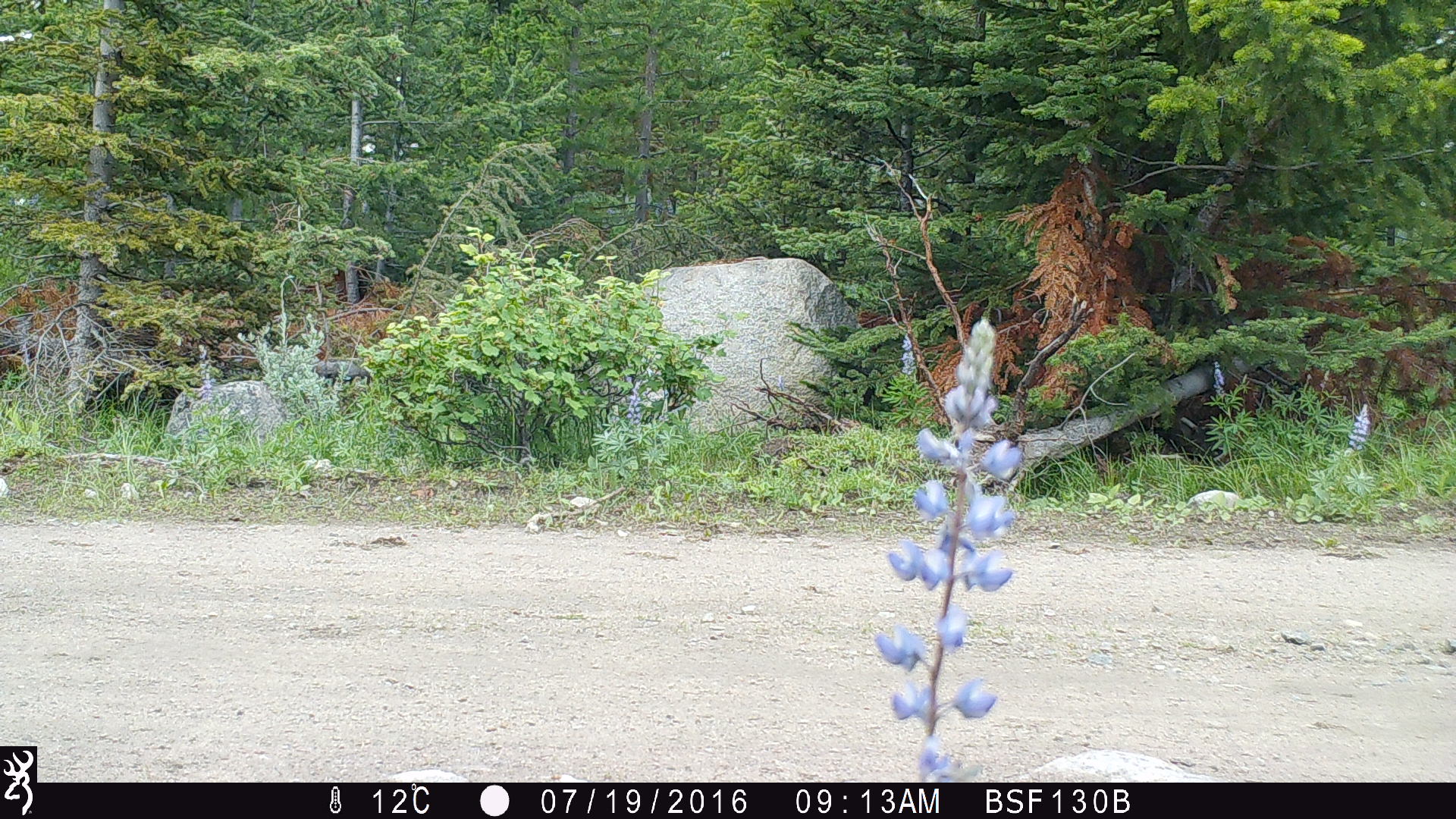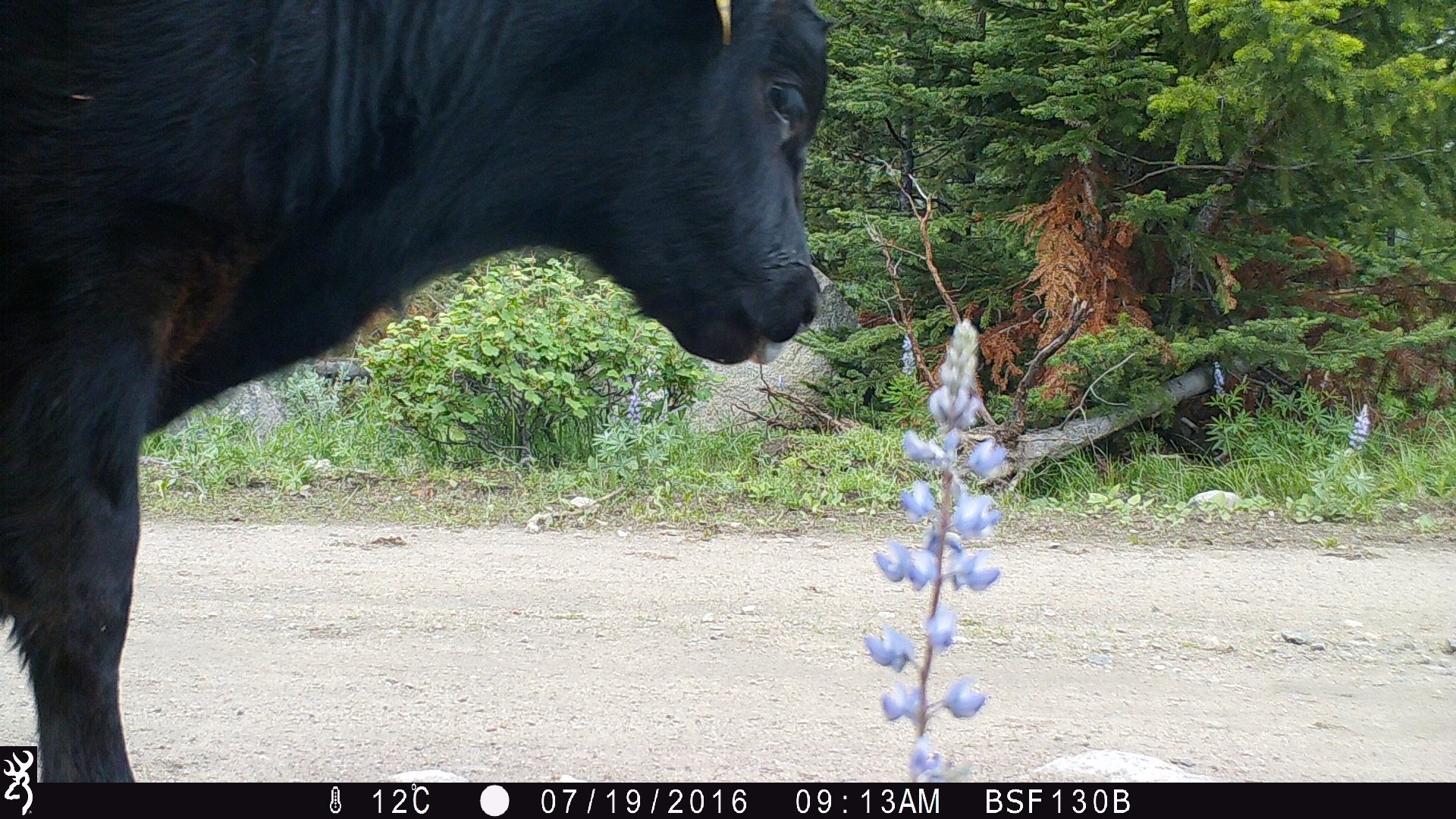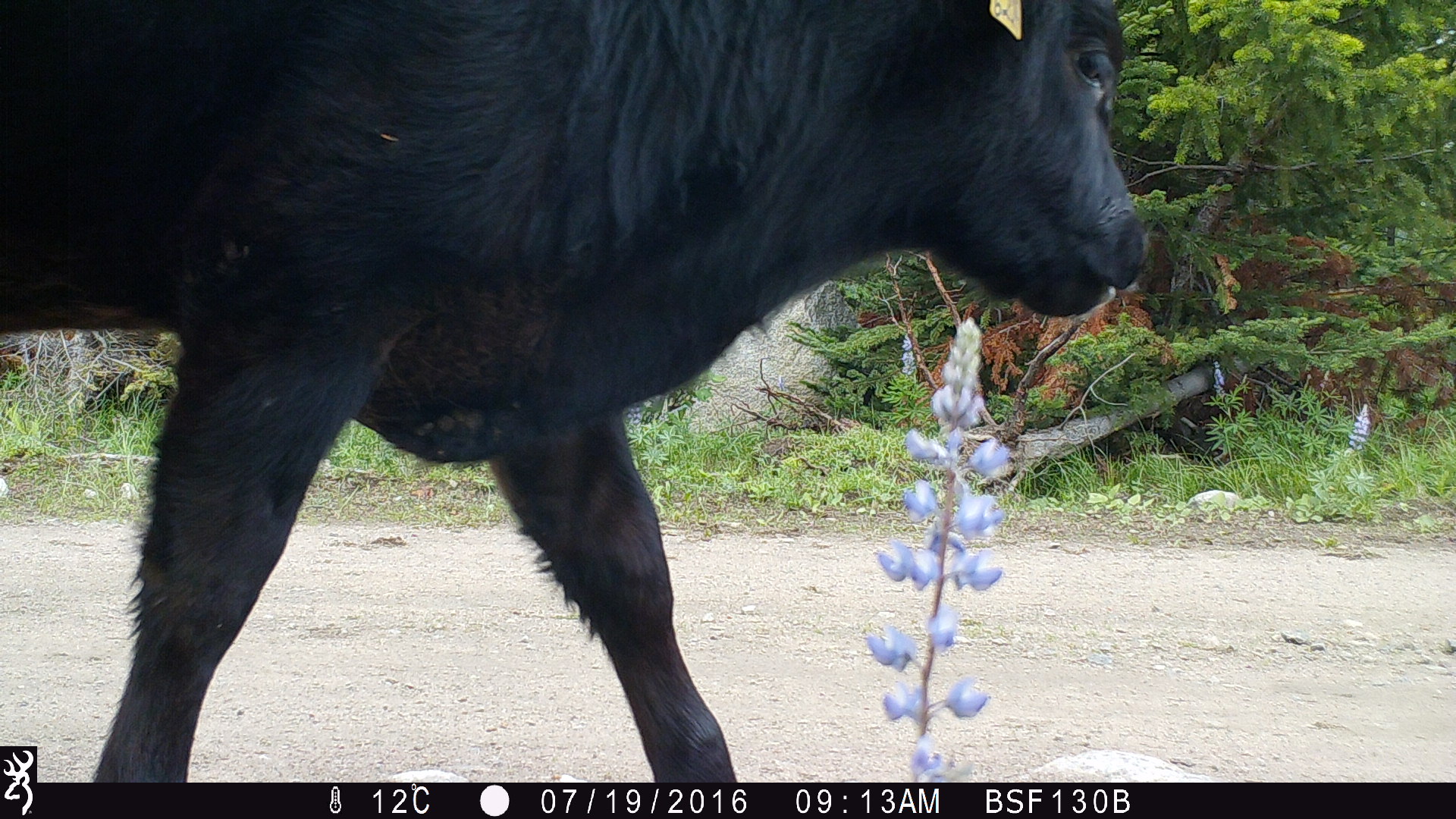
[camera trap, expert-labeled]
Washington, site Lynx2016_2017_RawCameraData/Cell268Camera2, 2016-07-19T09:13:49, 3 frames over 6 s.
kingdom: Animalia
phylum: Chordata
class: Mammalia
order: Artiodactyla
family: Bovidae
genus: Bos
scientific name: Bos taurus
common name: domestic cattle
Domestic cattle (Bos taurus). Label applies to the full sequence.